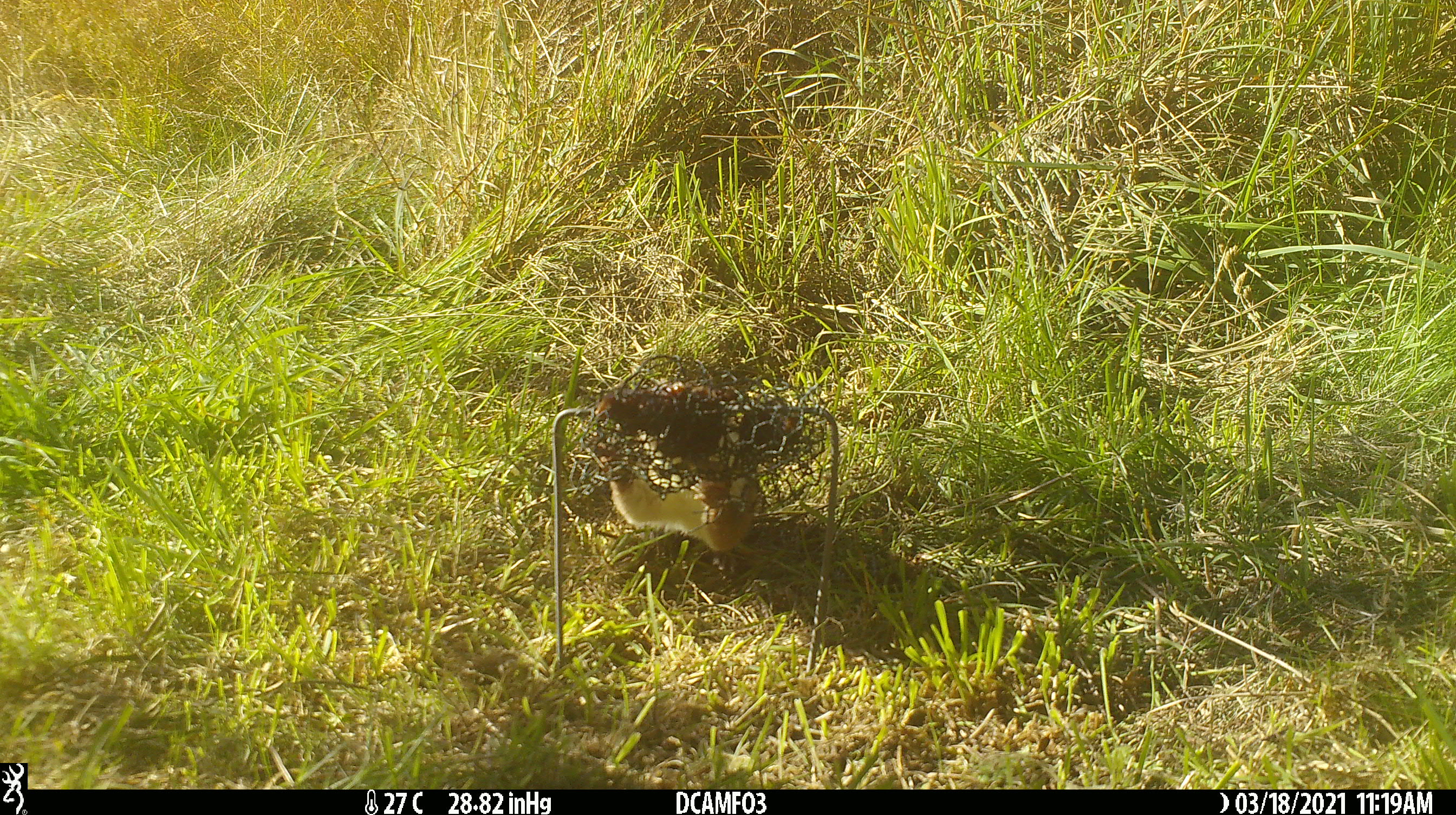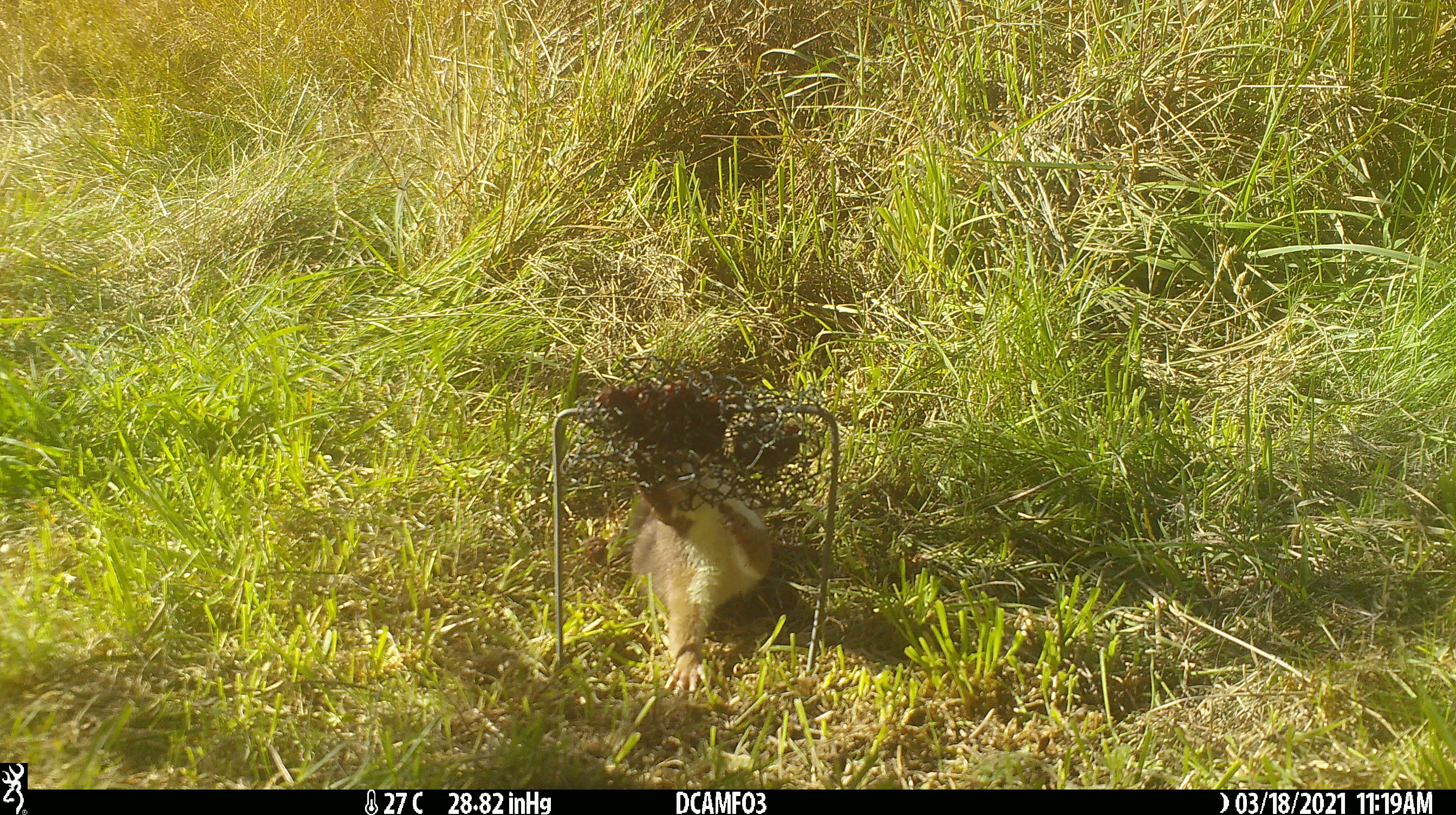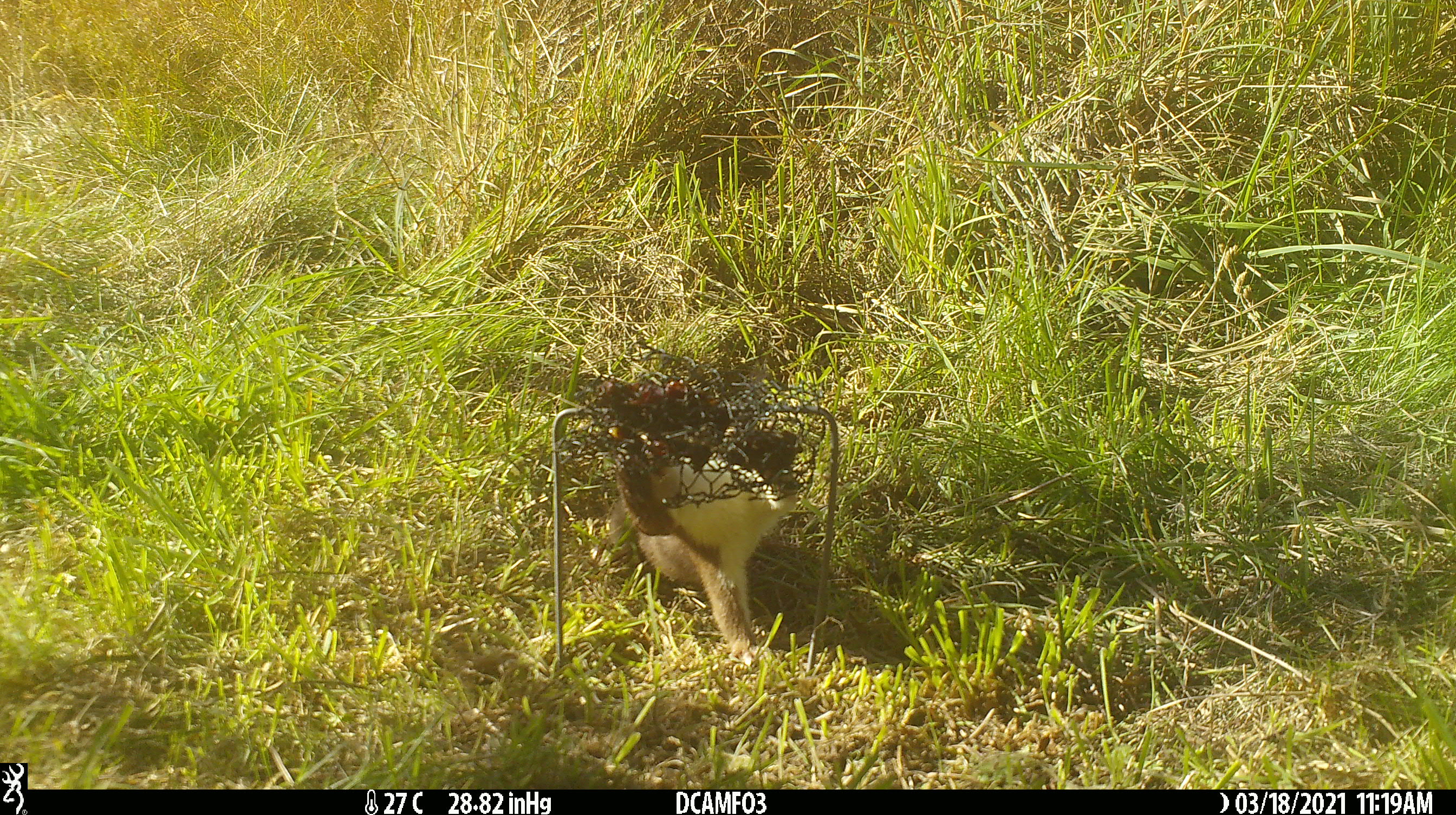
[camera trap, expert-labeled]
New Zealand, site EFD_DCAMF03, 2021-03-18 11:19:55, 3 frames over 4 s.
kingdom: Animalia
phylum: Chordata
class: Mammalia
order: Carnivora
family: Mustelidae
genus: Mustela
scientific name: Mustela erminea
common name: stoat